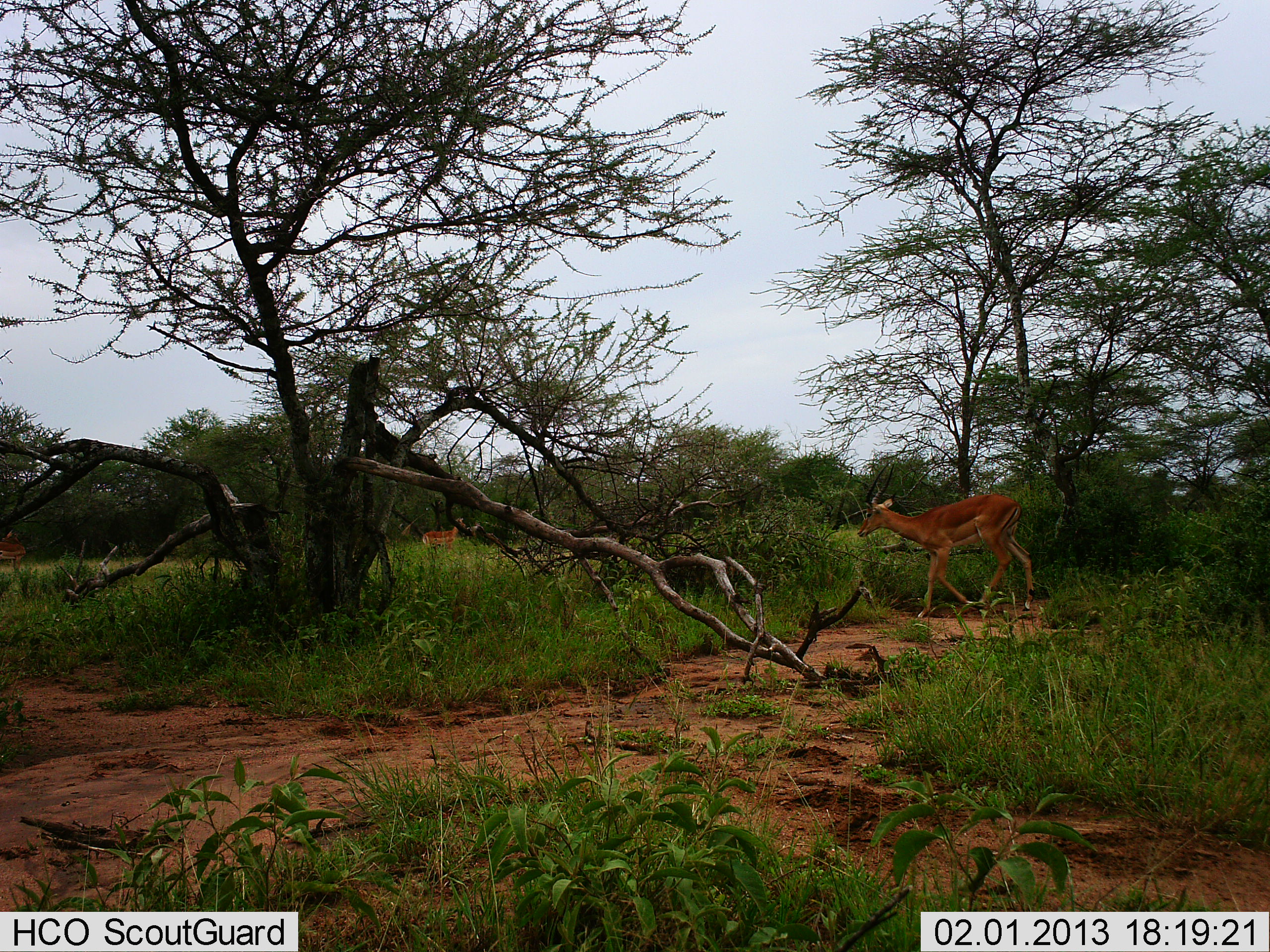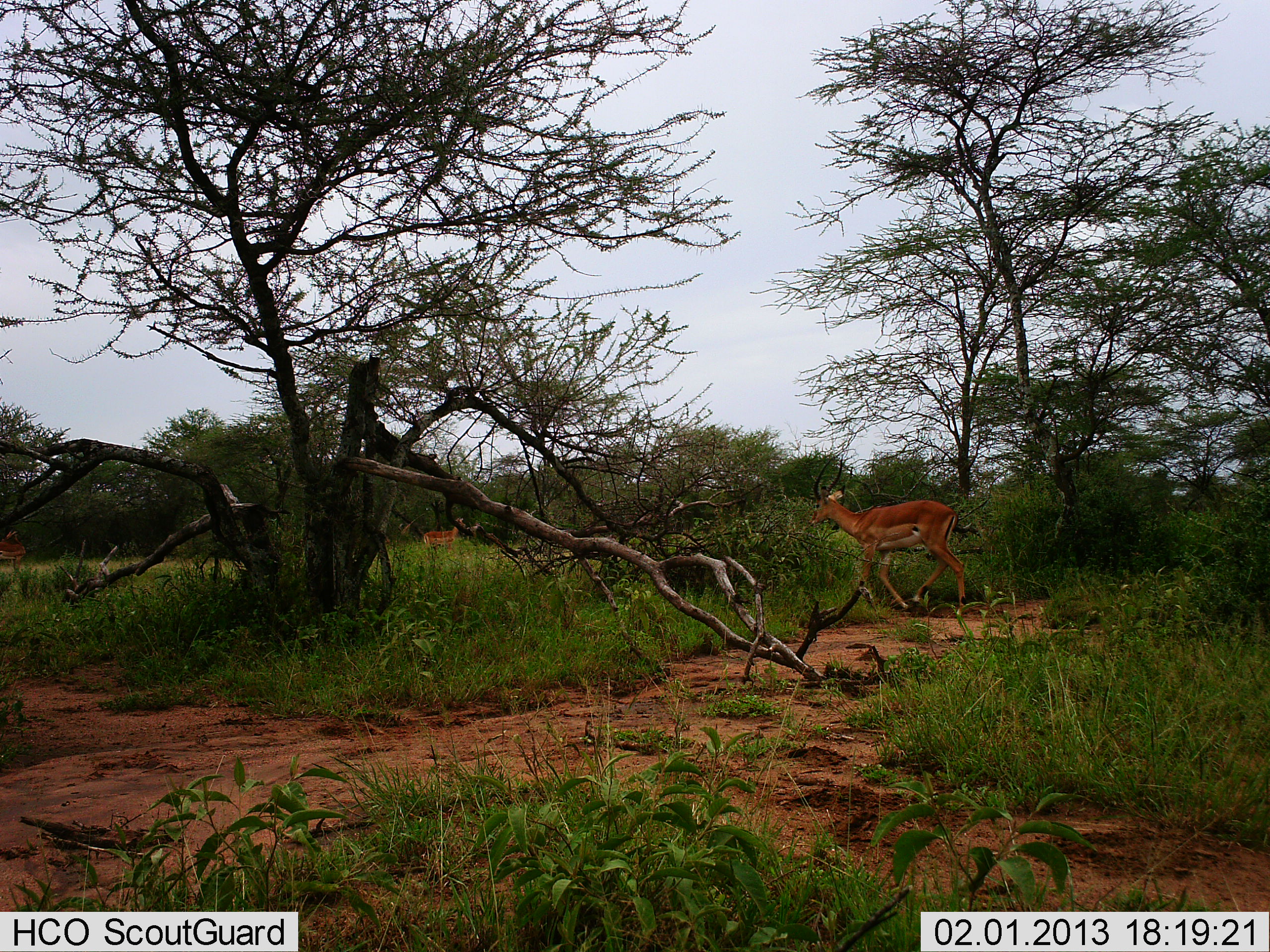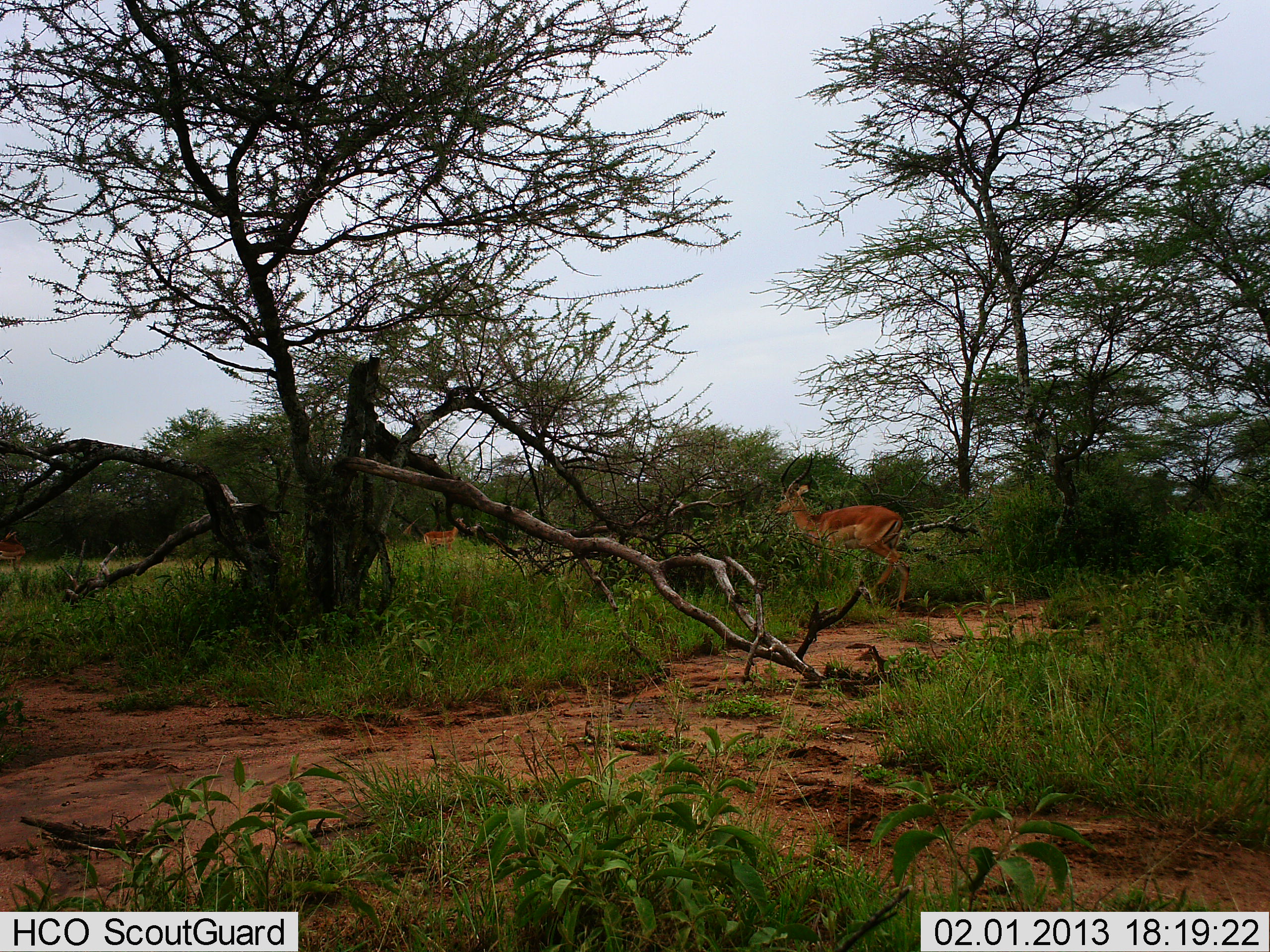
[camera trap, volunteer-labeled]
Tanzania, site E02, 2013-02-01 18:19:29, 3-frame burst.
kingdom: Animalia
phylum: Chordata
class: Mammalia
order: Artiodactyla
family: Bovidae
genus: Aepyceros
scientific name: Aepyceros melampus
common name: impala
Impala (Aepyceros melampus), count 2. Behavior (volunteer vote fractions): standing 63%, resting 0%, moving 93%, interacting 0%. Young present (vote fraction): 0%. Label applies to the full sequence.